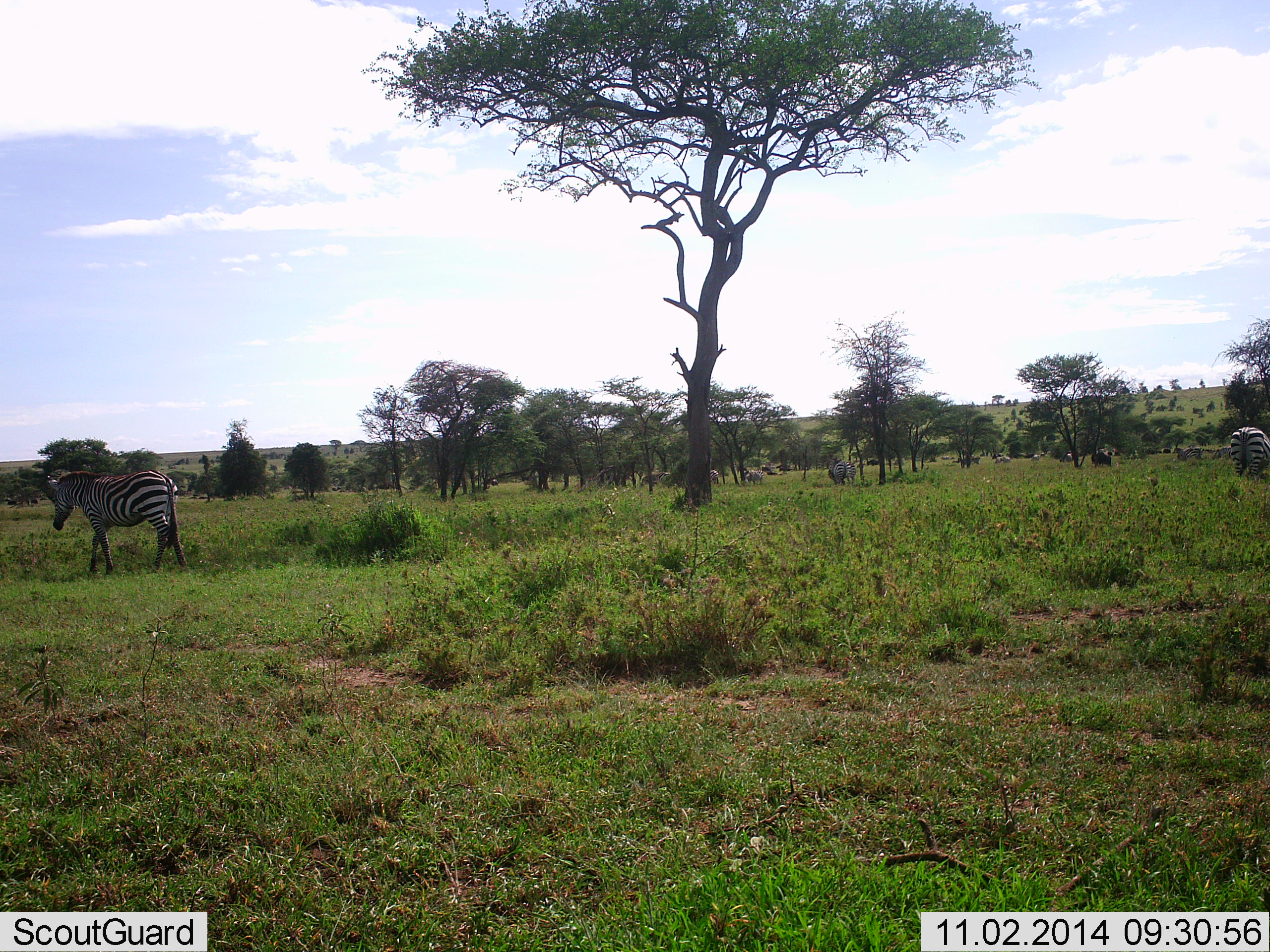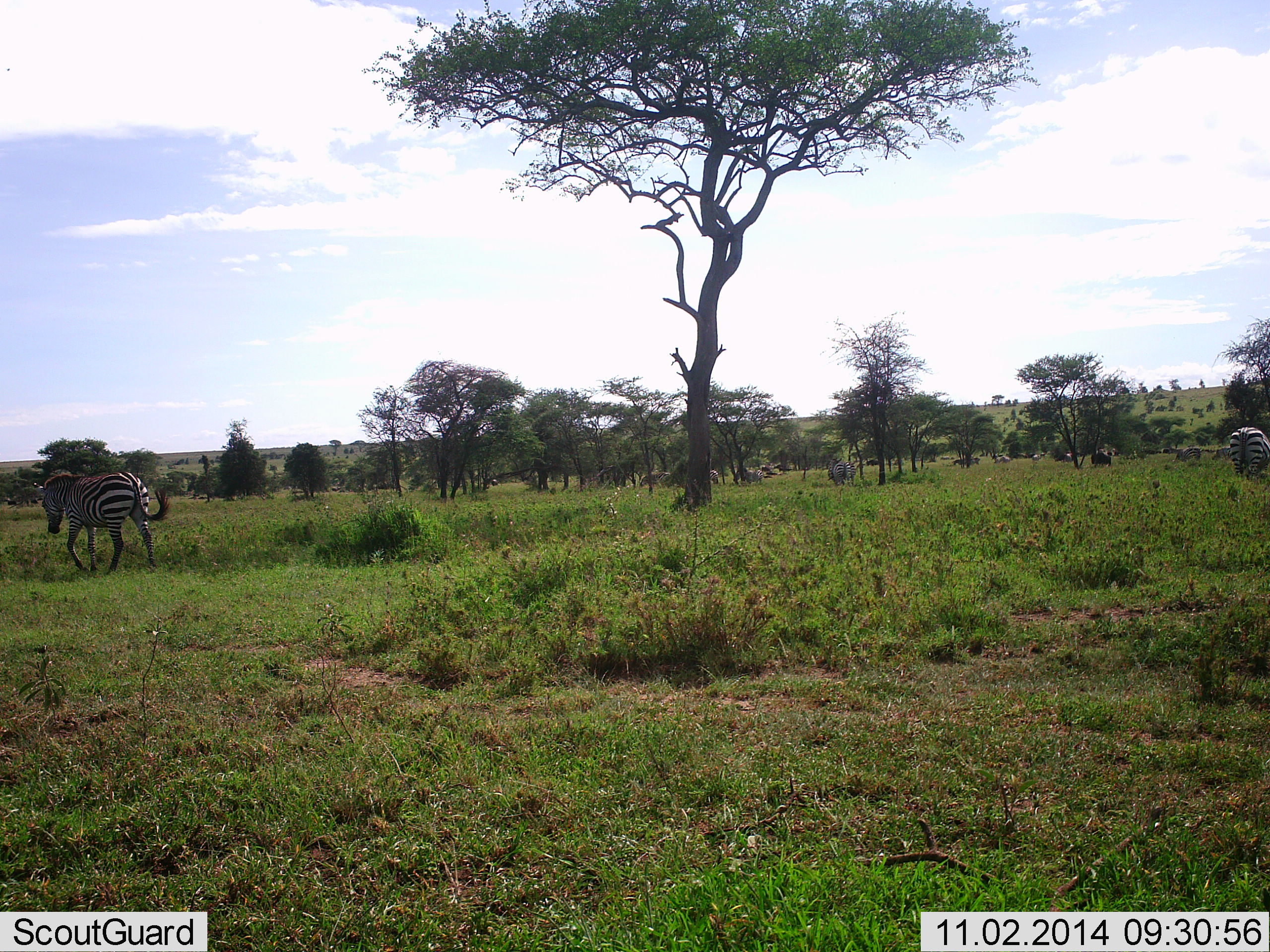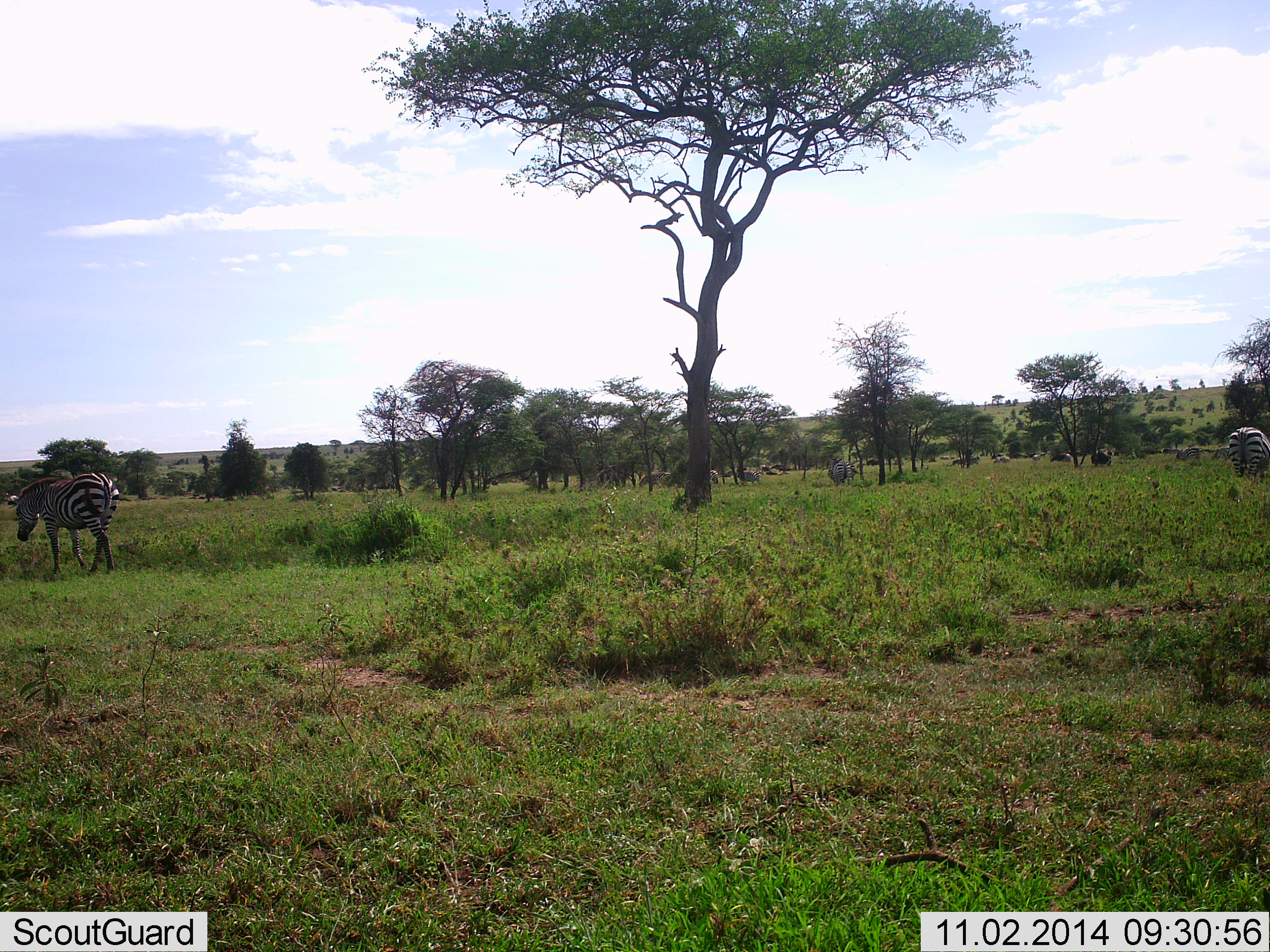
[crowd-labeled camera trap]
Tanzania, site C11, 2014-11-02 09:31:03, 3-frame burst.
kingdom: Animalia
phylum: Chordata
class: Mammalia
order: Perissodactyla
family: Equidae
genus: Equus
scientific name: Equus quagga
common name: plains zebra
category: zebra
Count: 6.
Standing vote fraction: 46%.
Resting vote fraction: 0%.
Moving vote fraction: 100%.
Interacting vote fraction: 0%.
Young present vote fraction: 8%.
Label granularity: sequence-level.